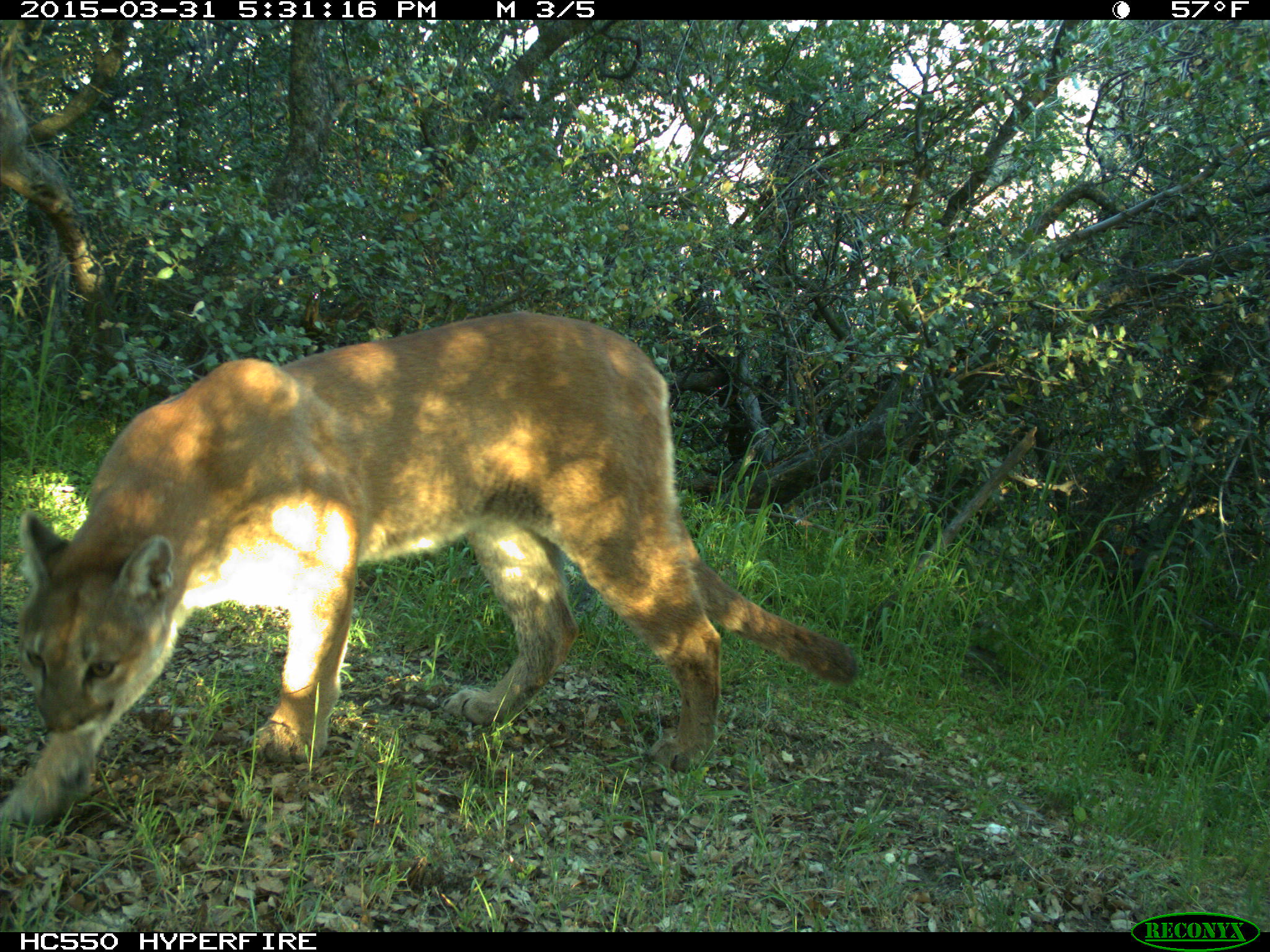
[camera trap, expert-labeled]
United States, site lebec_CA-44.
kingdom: Animalia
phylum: Chordata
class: Mammalia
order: Carnivora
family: Felidae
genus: Puma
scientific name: Puma concolor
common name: mountain lion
Puma concolor (mountain lion).